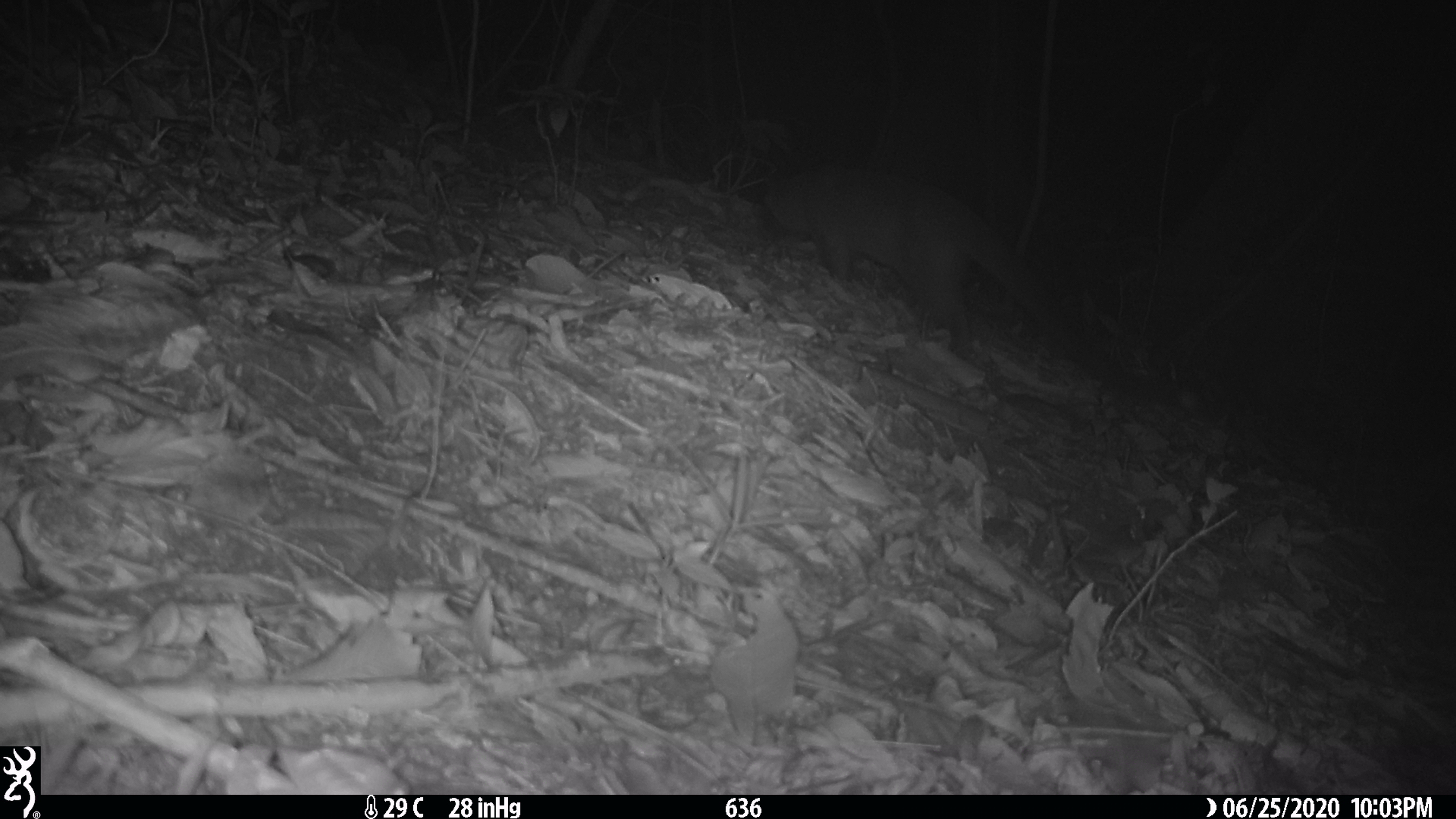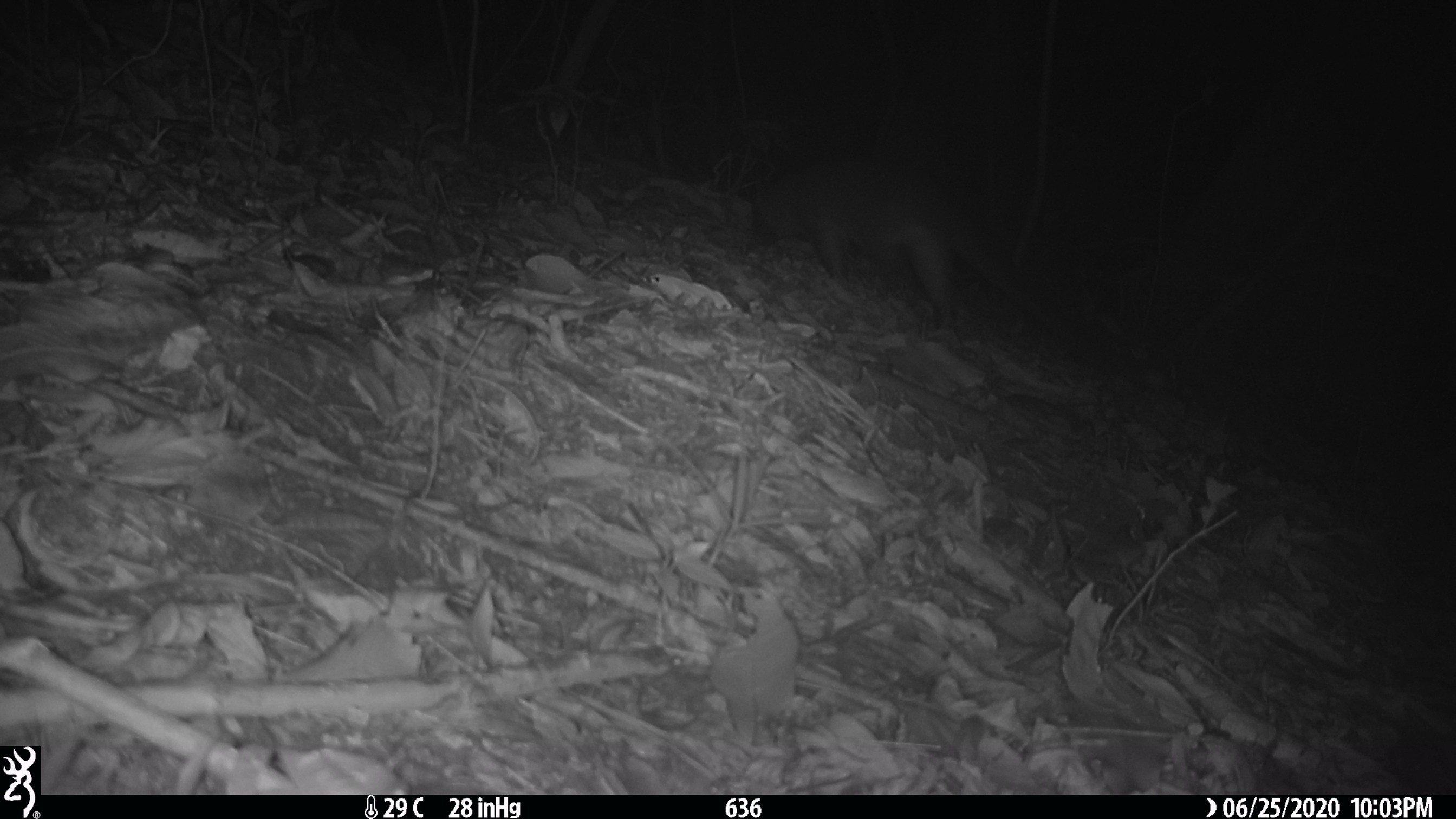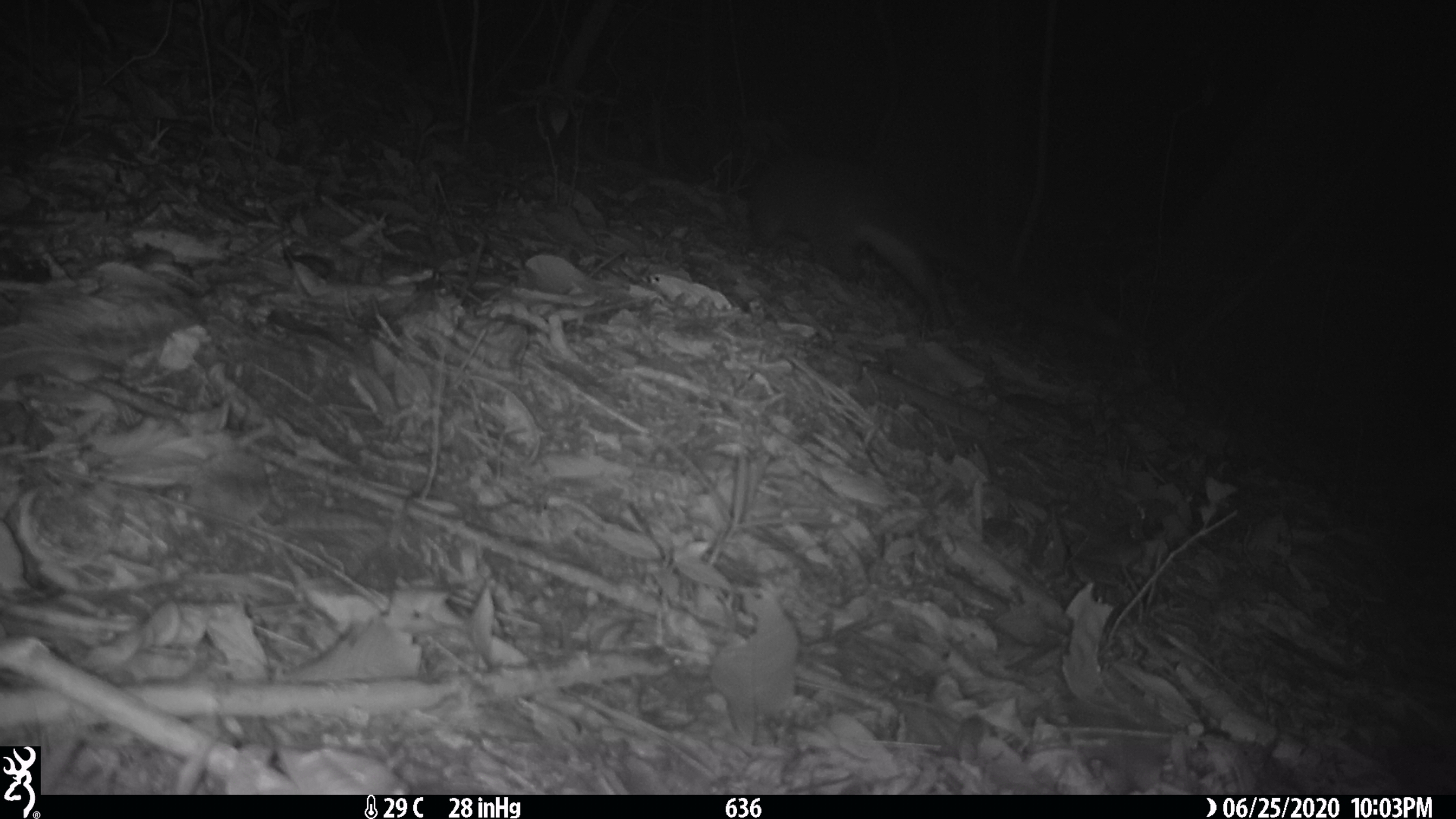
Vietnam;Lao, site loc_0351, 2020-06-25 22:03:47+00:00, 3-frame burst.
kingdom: Animalia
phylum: Chordata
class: Mammalia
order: Carnivora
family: Viverridae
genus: Paguma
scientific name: Paguma larvata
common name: masked palm civet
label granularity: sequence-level